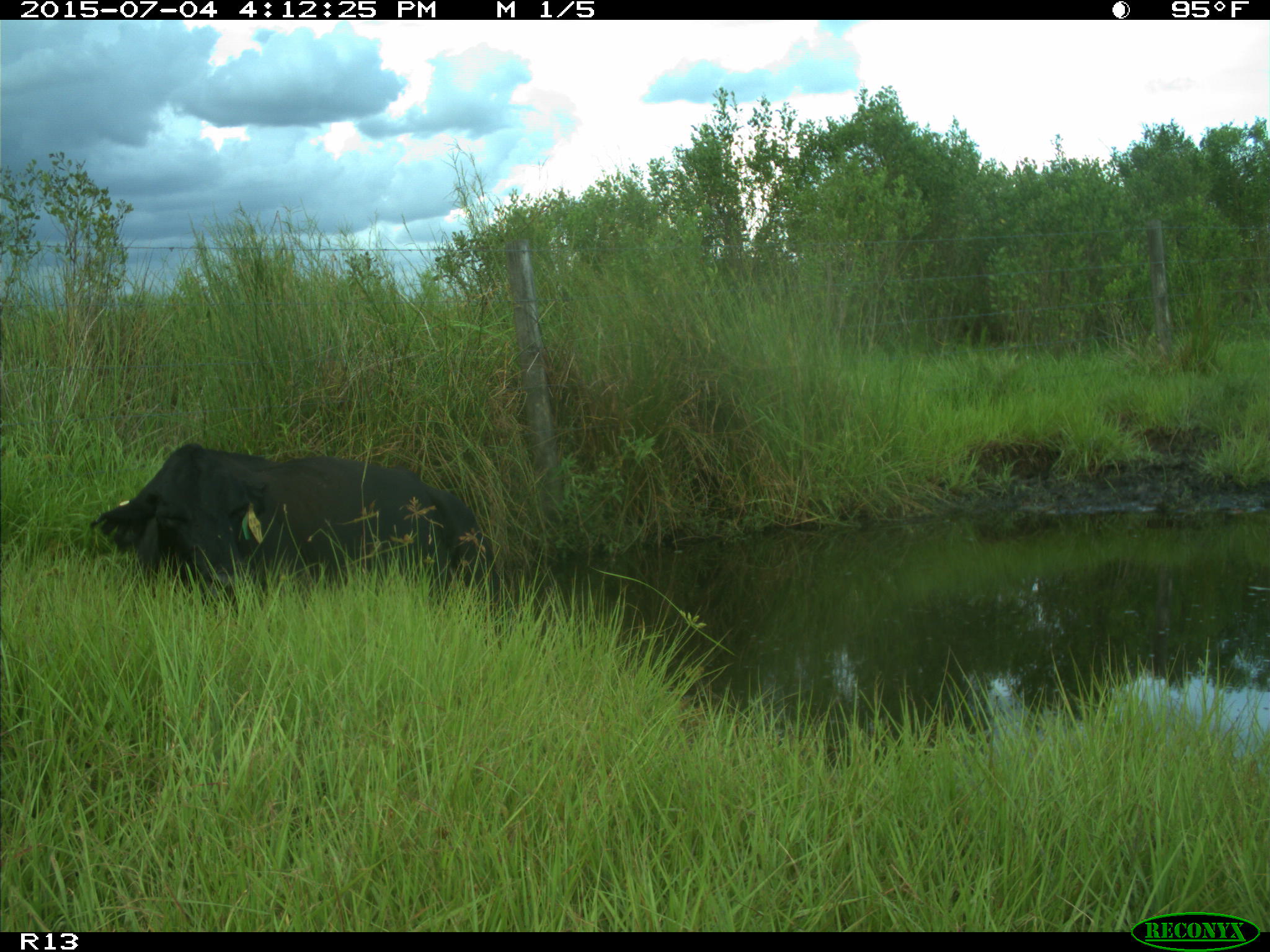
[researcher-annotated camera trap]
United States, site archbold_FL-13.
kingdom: Animalia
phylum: Chordata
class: Mammalia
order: Artiodactyla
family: Bovidae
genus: Bos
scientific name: Bos taurus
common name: domestic cow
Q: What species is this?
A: Bos taurus (domestic cow).